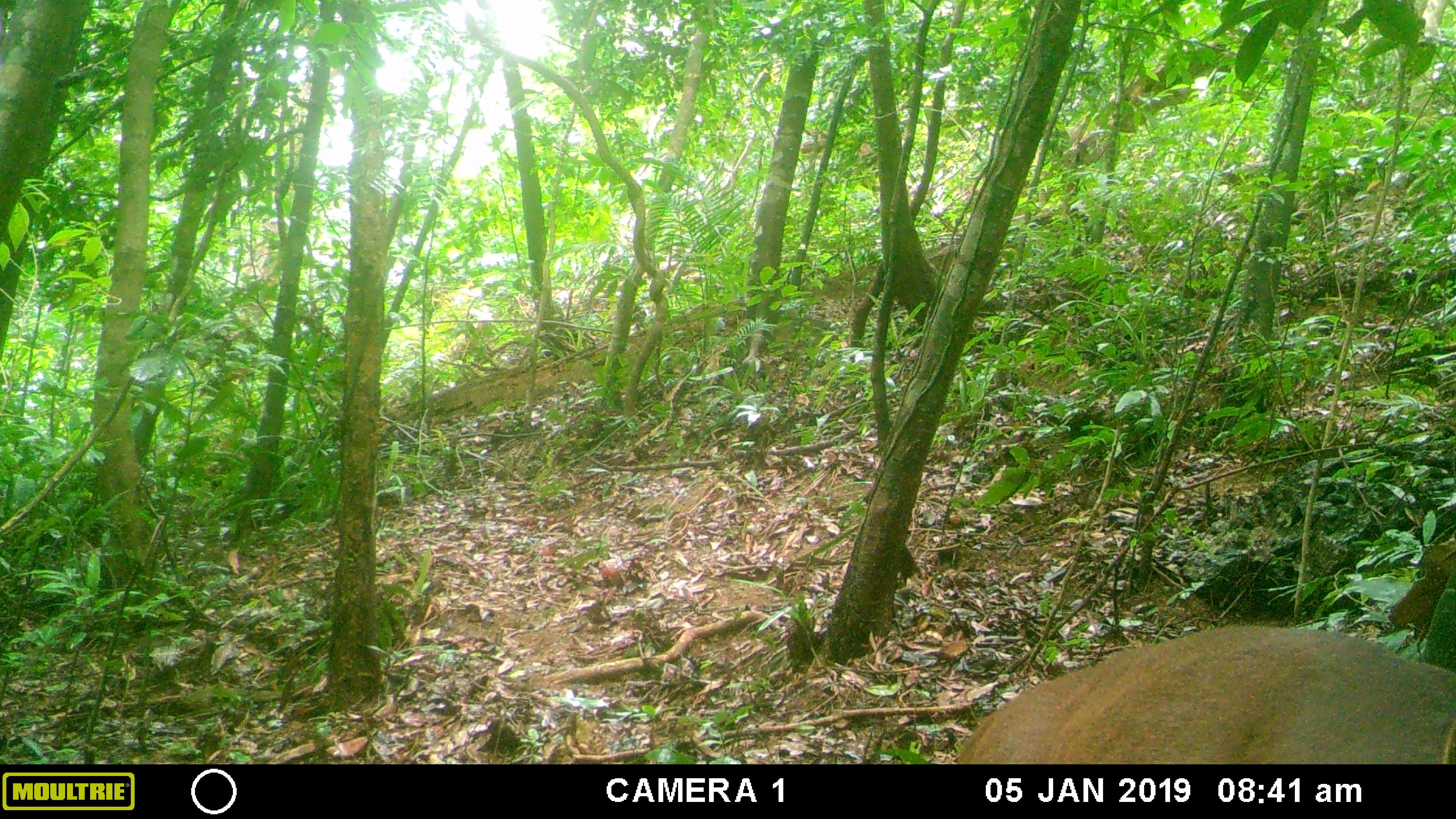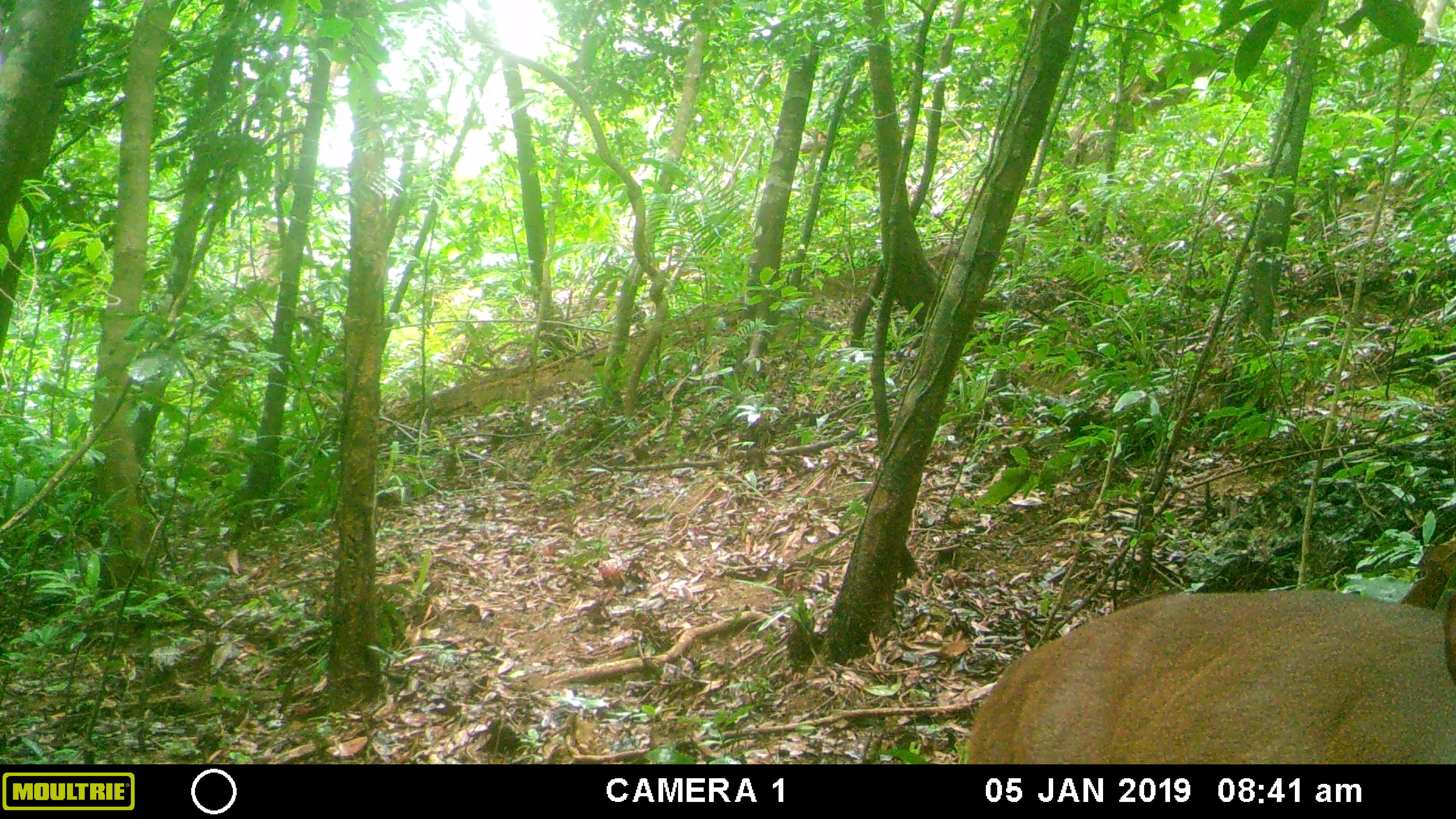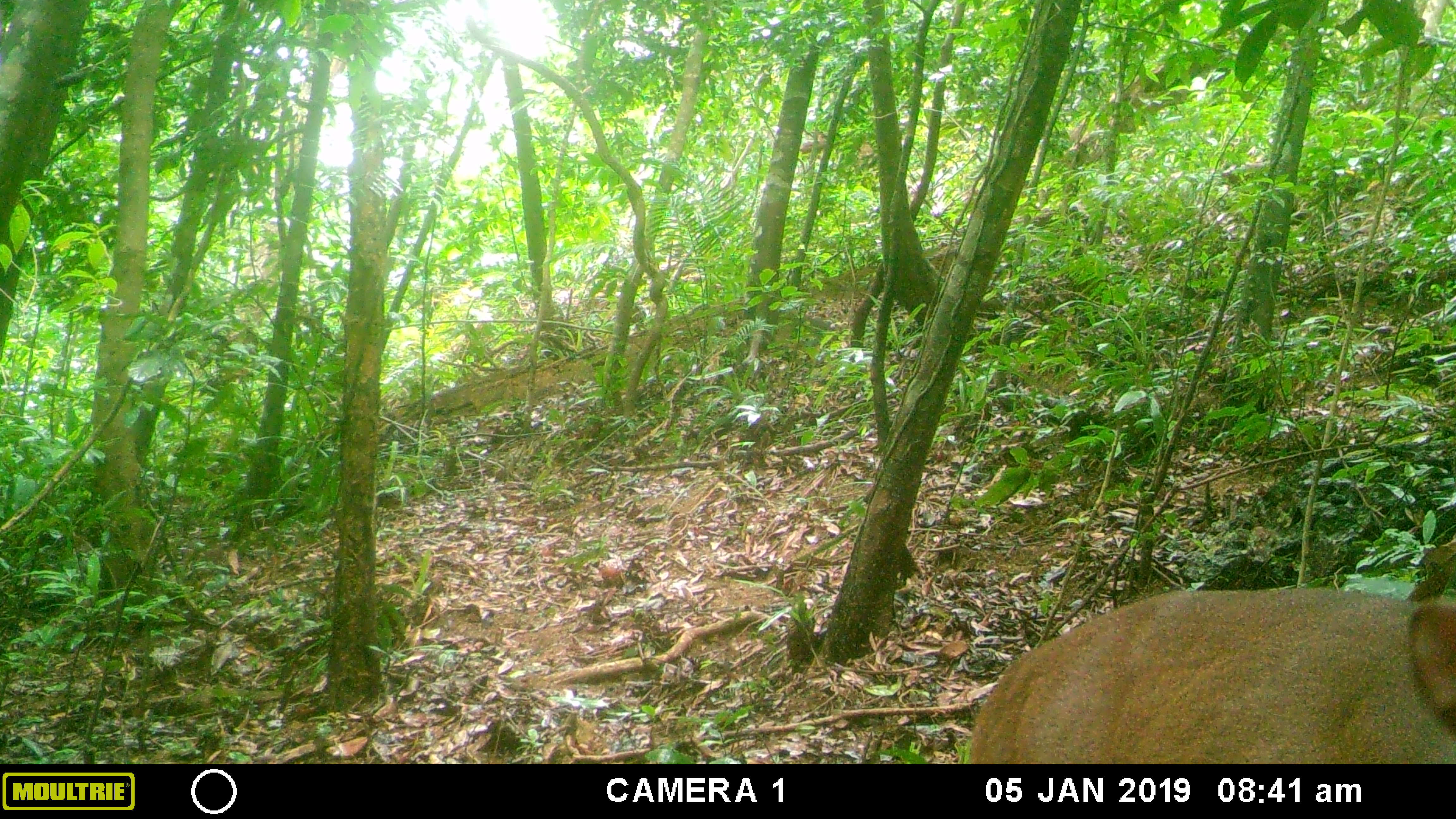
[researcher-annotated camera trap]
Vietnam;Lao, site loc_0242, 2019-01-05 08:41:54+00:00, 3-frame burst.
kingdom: Animalia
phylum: Chordata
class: Mammalia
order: Artiodactyla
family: Cervidae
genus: Muntiacus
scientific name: Muntiacus vuquangensis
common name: large-antlered muntjac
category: large antlered muntjac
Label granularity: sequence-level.